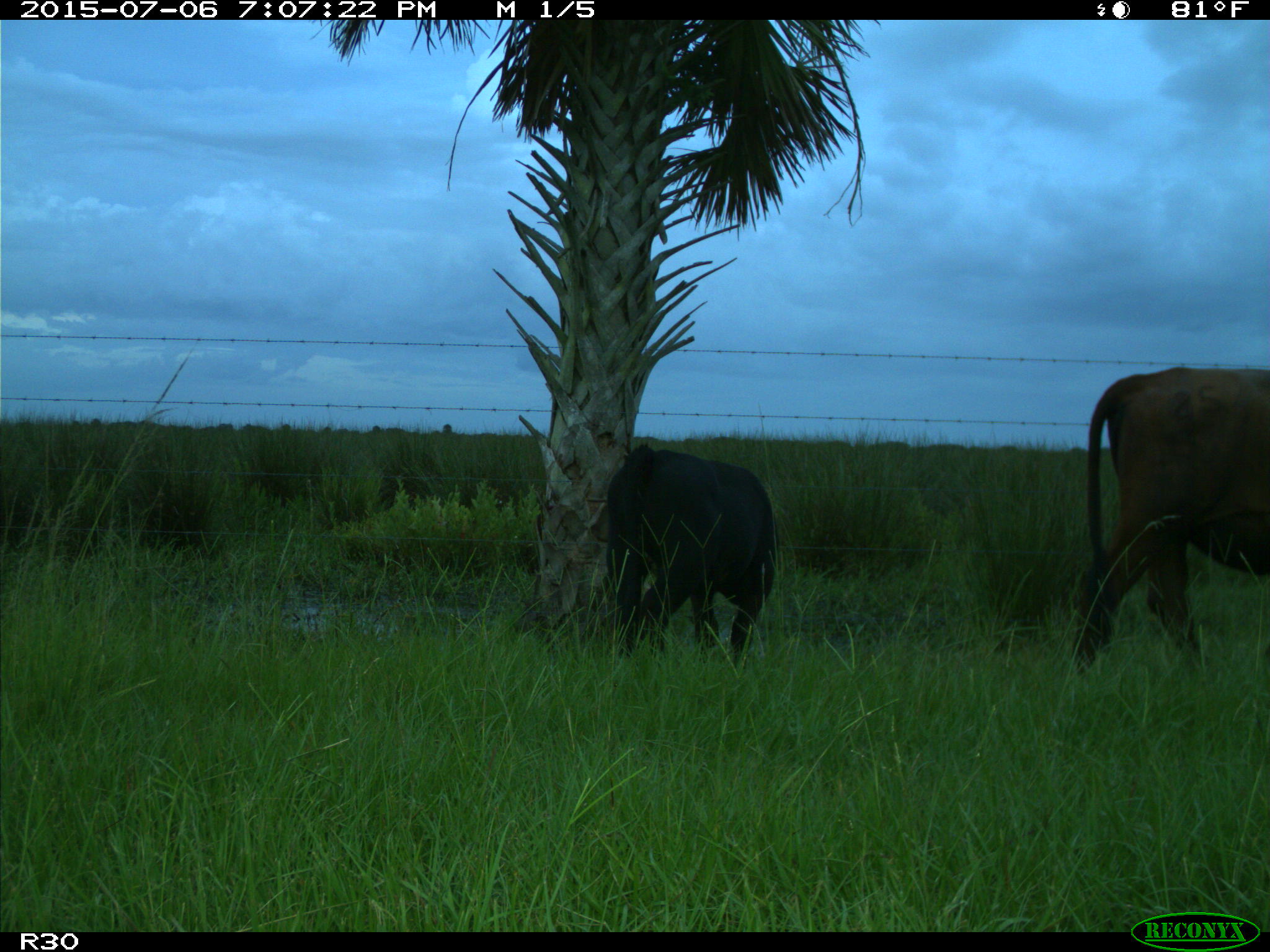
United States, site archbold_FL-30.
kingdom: Animalia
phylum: Chordata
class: Mammalia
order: Artiodactyla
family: Bovidae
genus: Bos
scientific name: Bos taurus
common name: domestic cow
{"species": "Bos taurus (domestic cow)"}